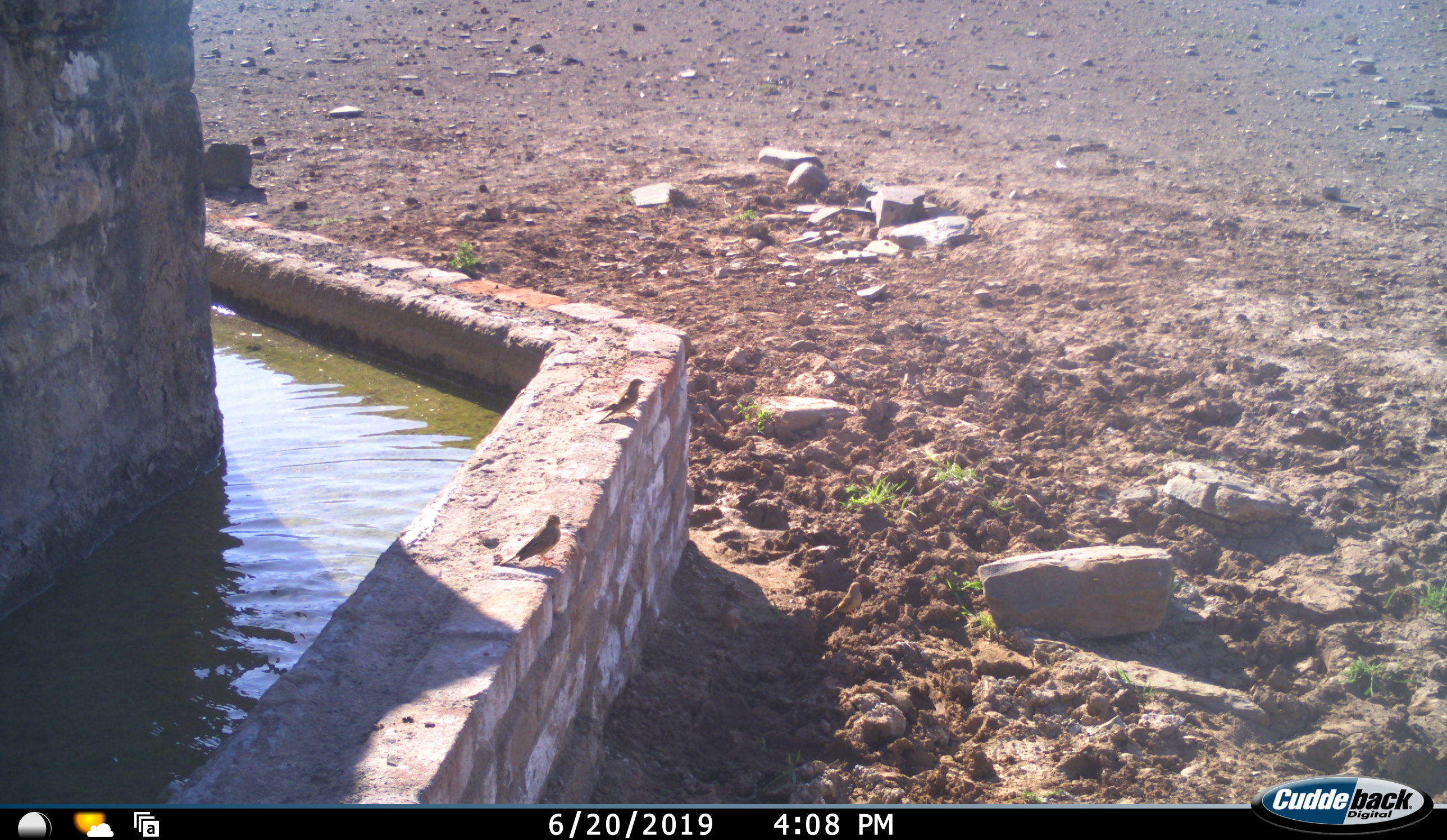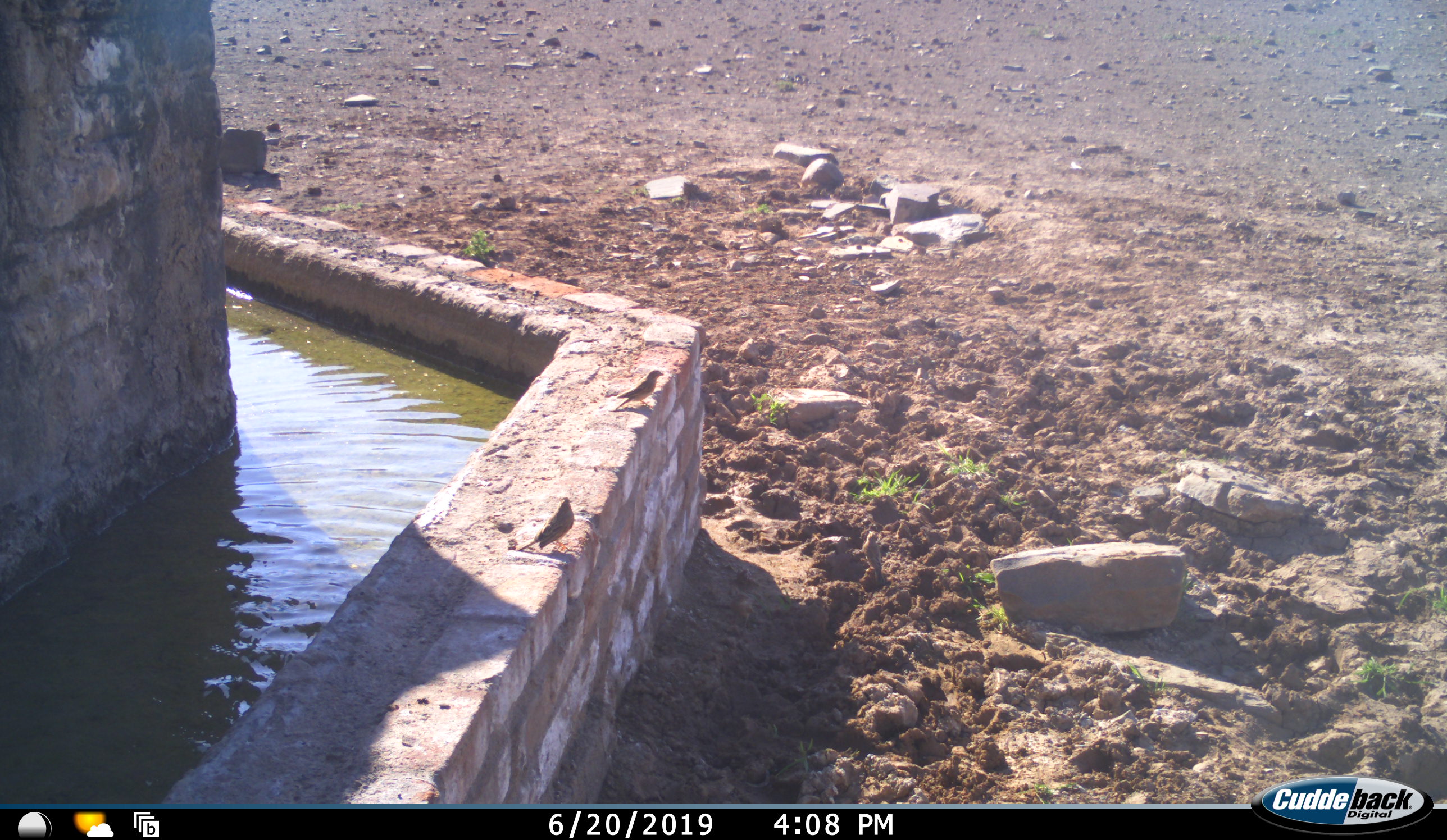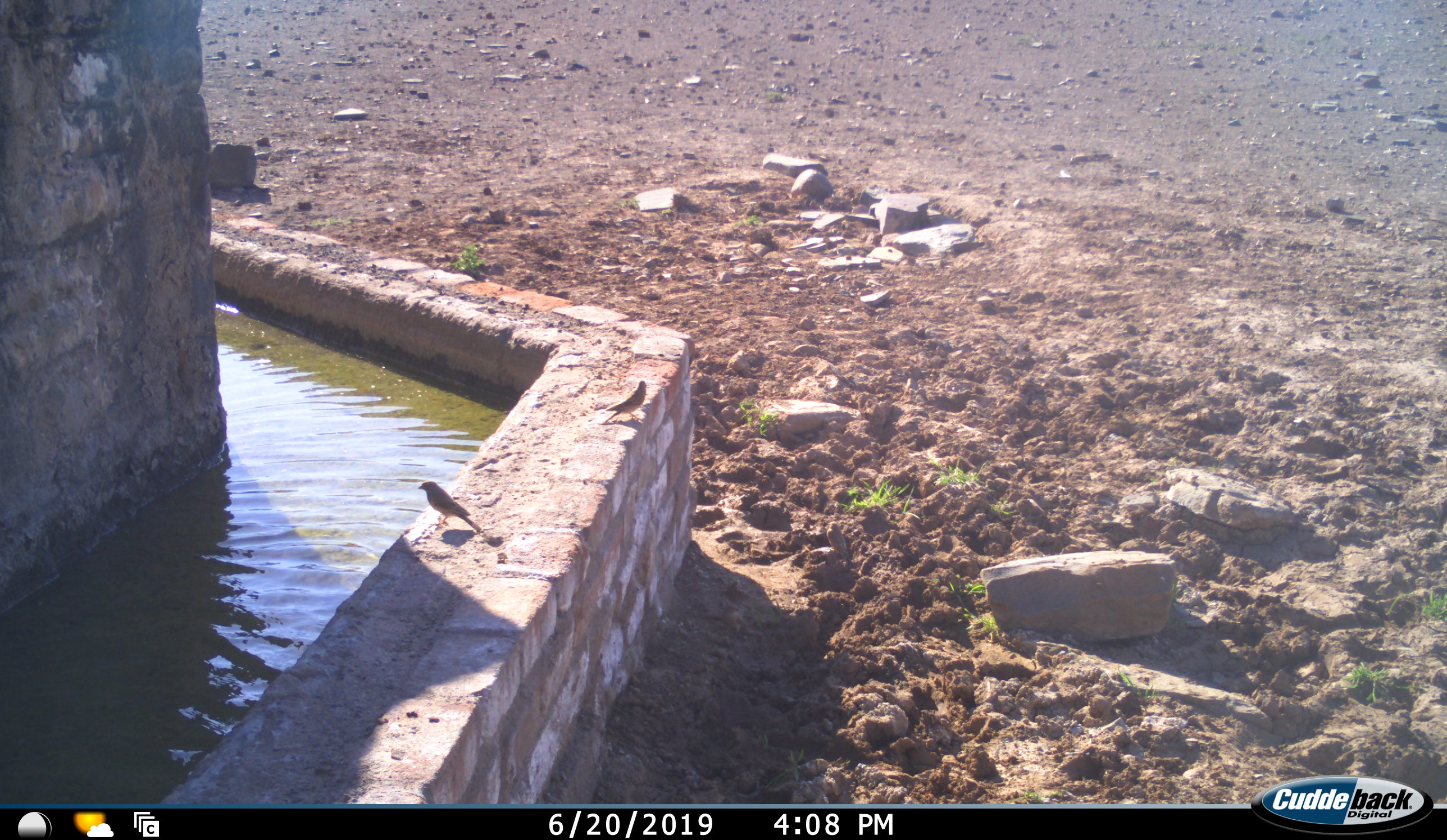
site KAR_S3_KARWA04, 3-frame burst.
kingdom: Animalia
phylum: Chordata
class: Aves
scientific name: Aves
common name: bird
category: birdother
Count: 2.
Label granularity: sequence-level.